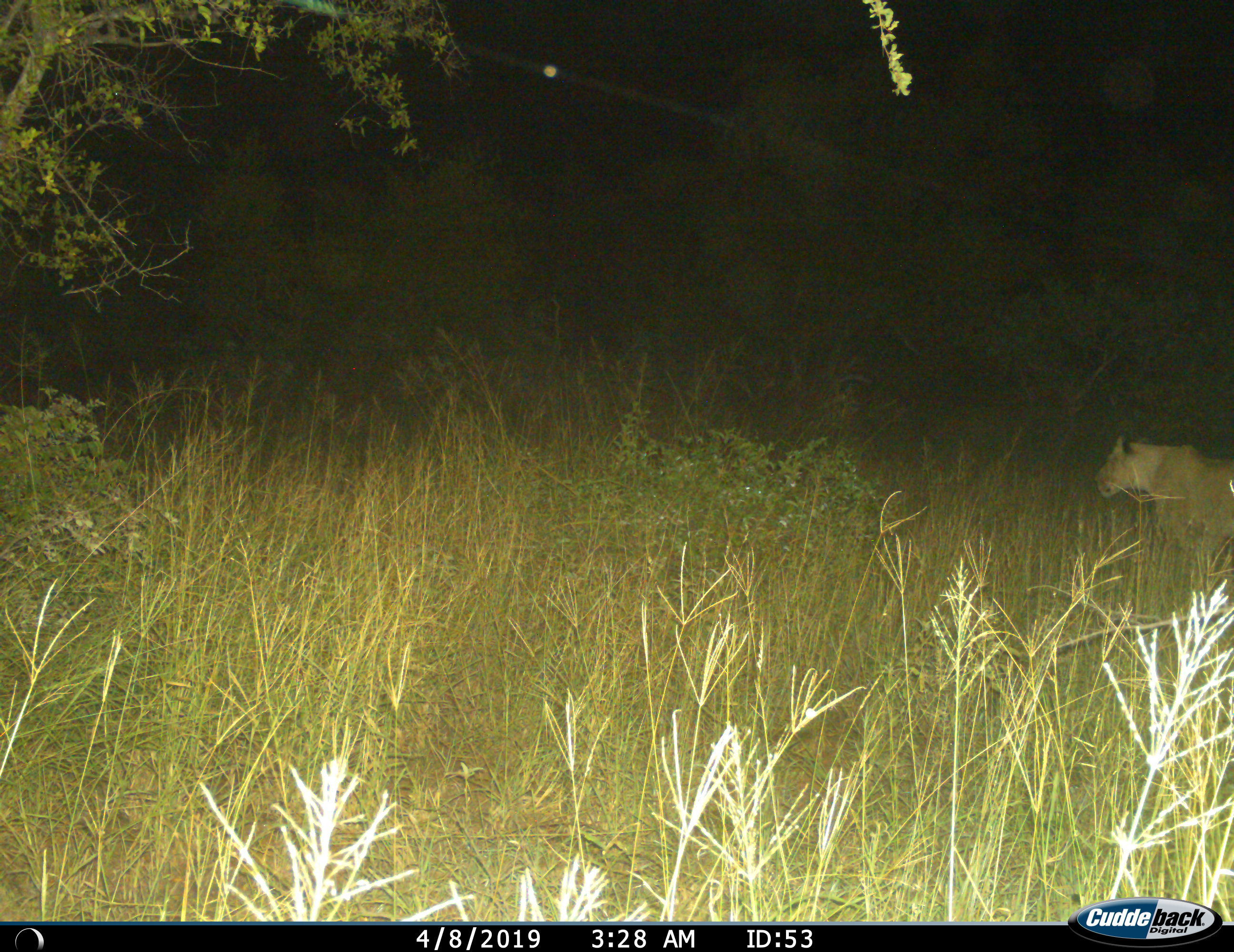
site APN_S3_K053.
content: unidentified animal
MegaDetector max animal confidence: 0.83